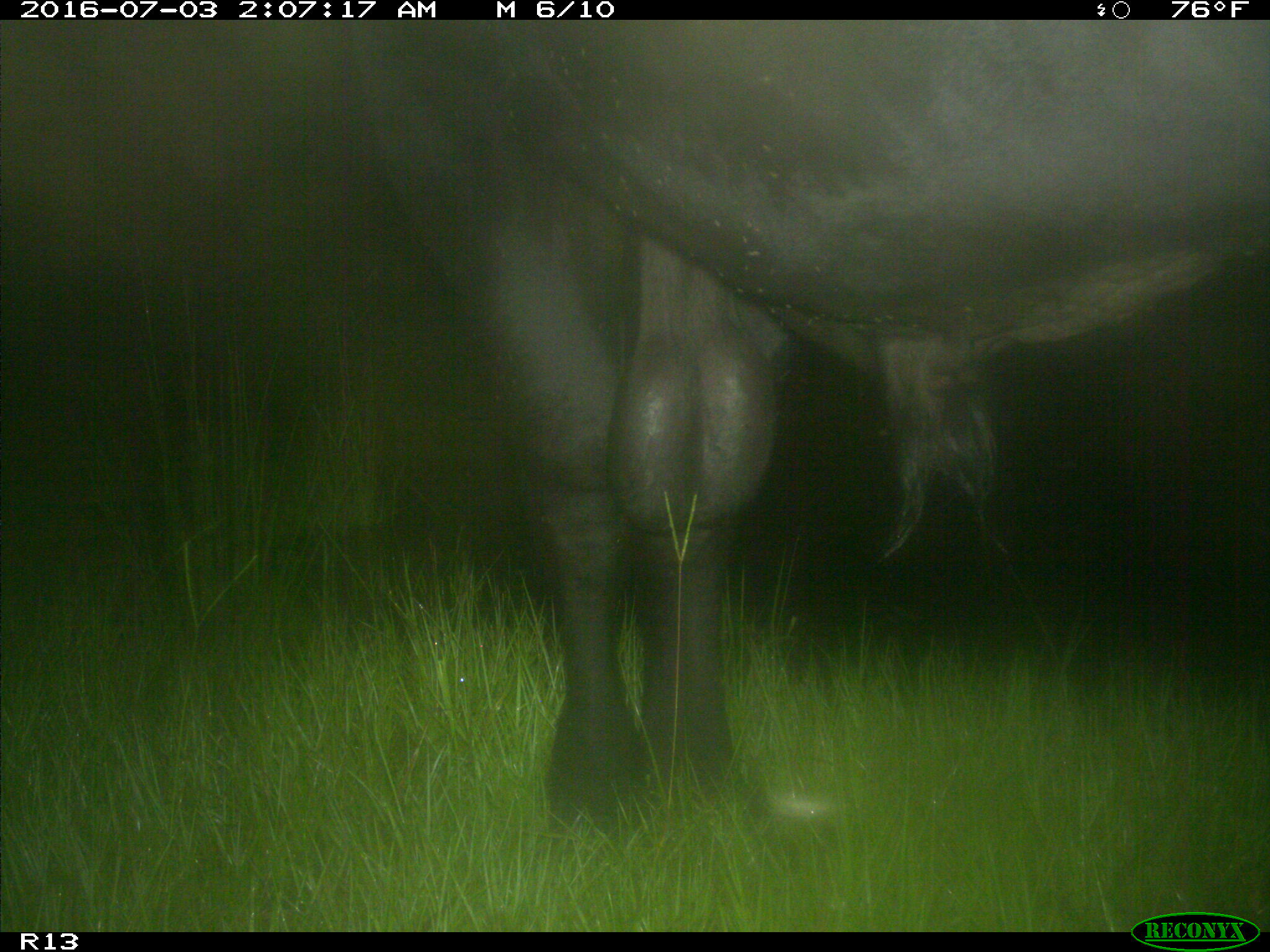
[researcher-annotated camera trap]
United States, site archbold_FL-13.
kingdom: Animalia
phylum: Chordata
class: Mammalia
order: Artiodactyla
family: Bovidae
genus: Bos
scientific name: Bos taurus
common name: domestic cow